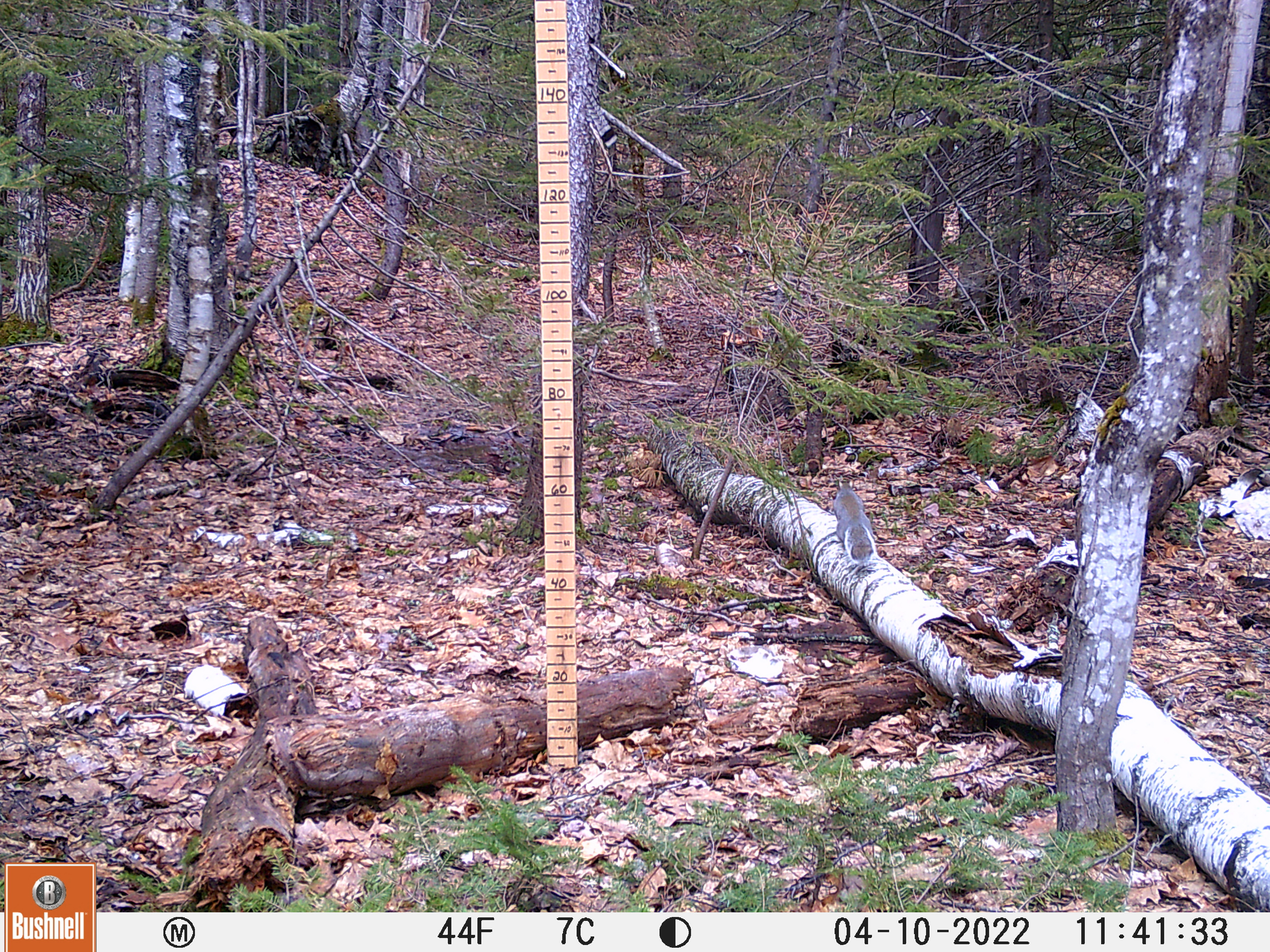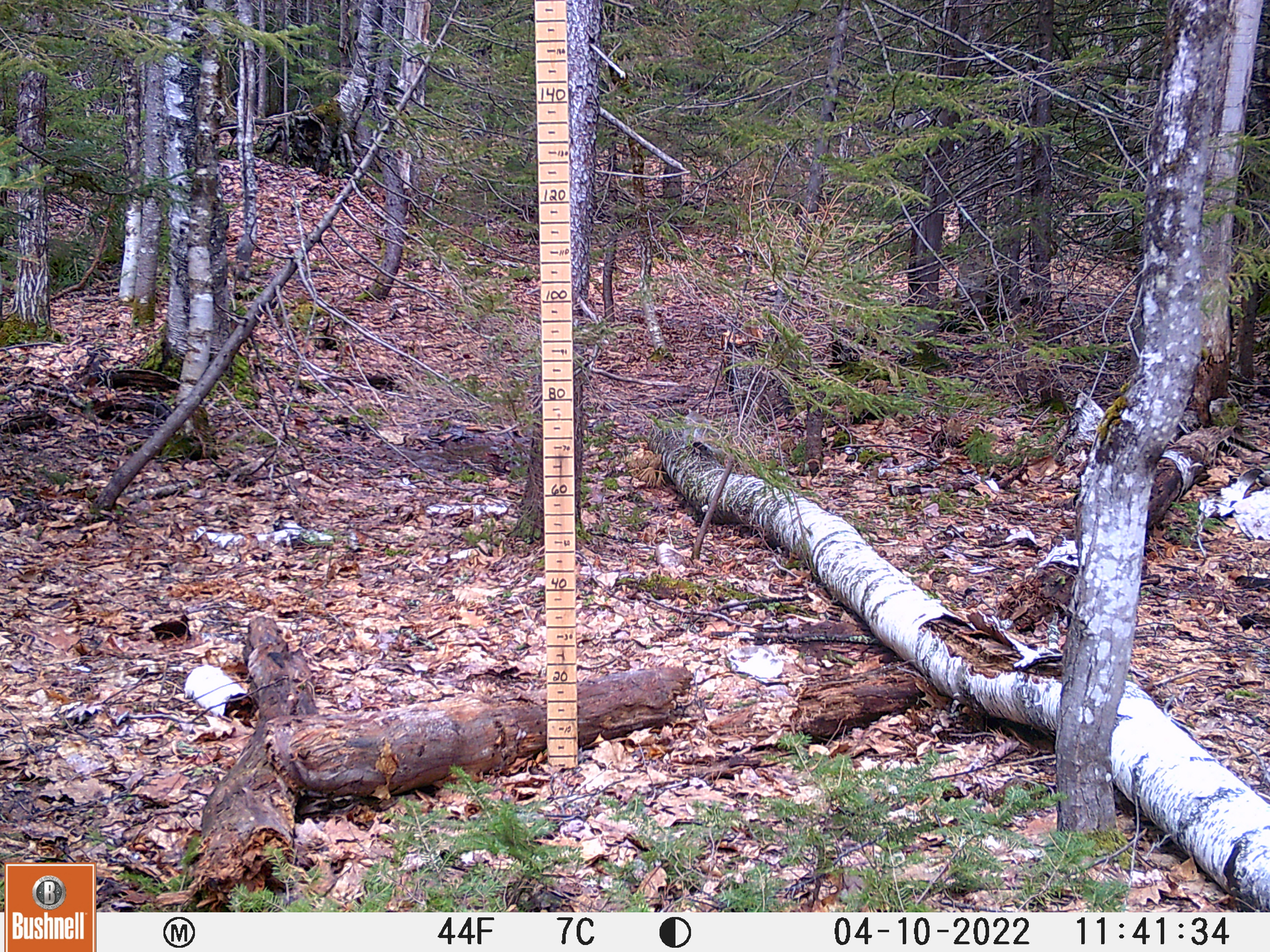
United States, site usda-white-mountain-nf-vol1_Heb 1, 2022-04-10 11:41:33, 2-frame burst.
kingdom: Animalia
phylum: Chordata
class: Mammalia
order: Rodentia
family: Sciuridae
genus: Sciurus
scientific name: Sciurus carolinensis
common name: gray squirrel